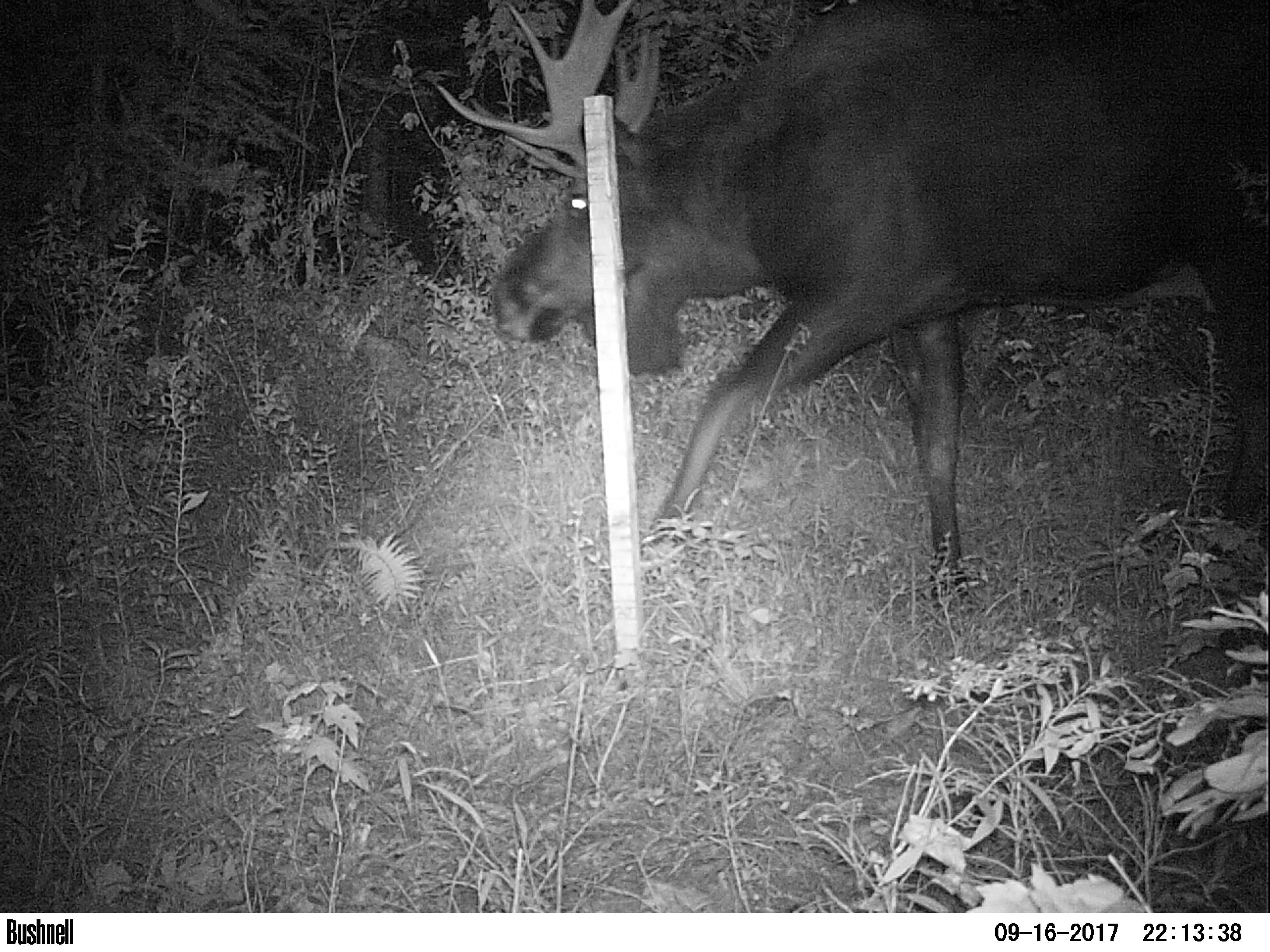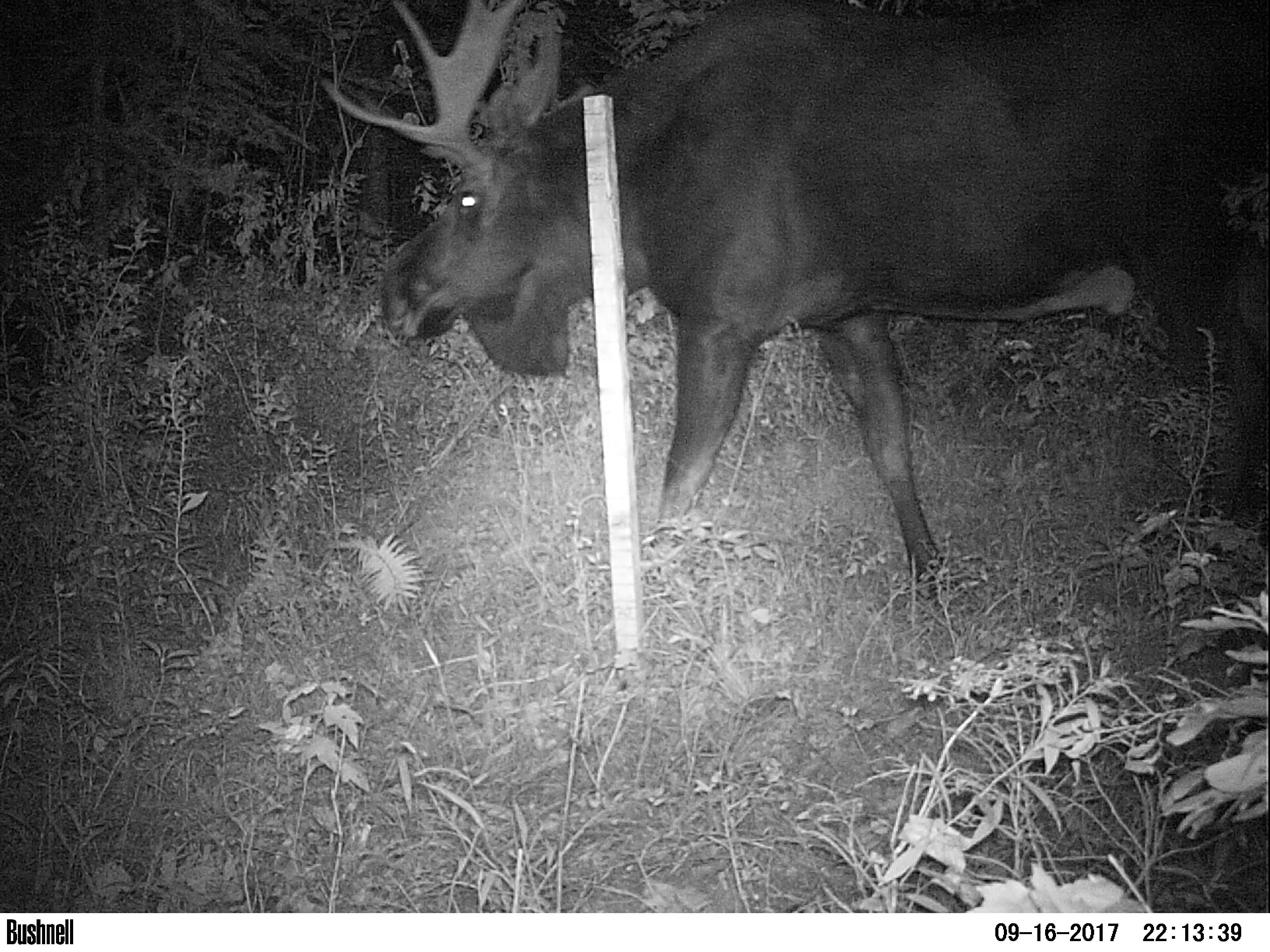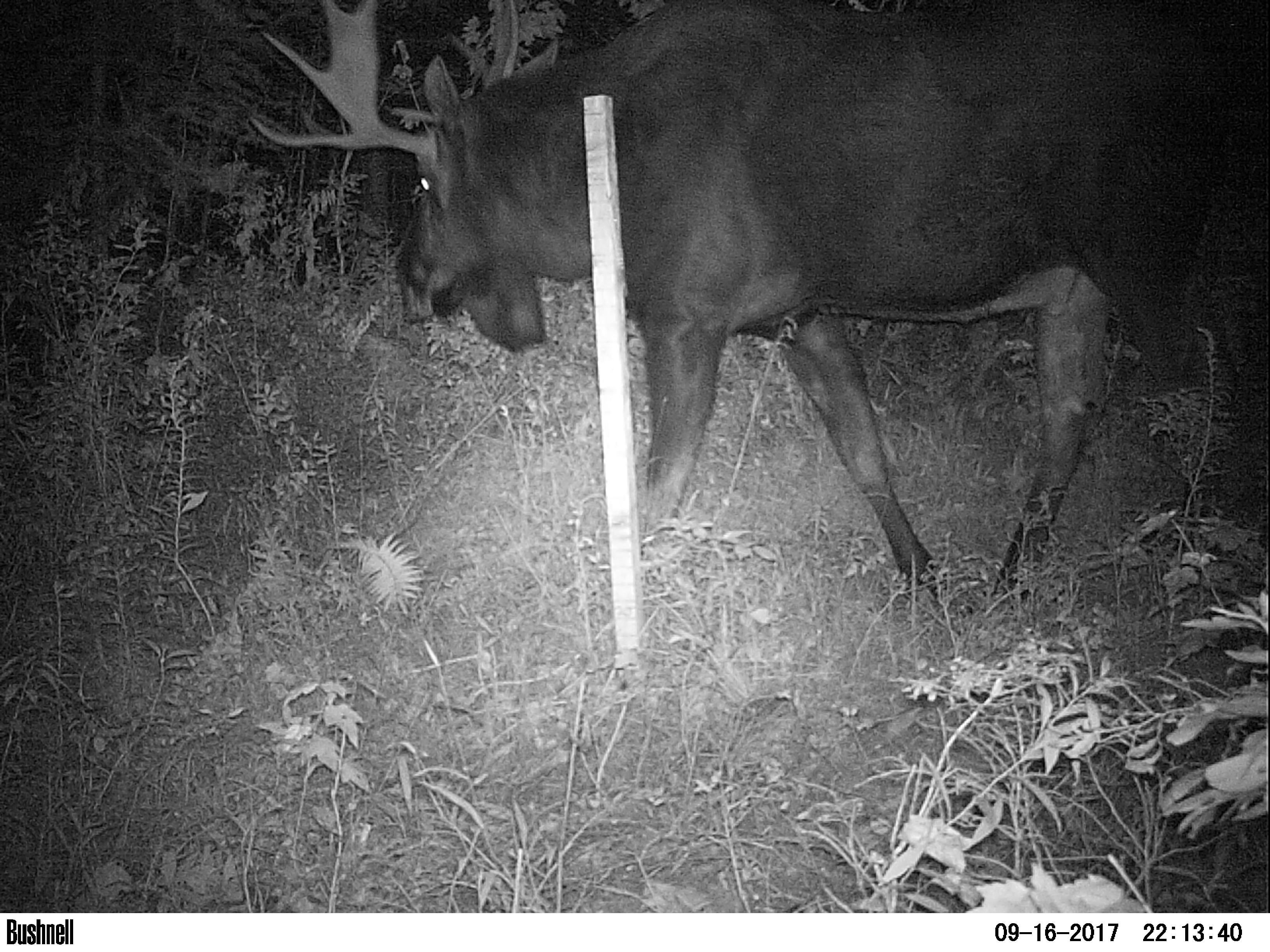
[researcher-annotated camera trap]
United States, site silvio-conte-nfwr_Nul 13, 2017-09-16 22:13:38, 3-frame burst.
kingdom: Animalia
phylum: Chordata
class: Mammalia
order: Artiodactyla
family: Cervidae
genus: Alces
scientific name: Alces alces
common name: moose